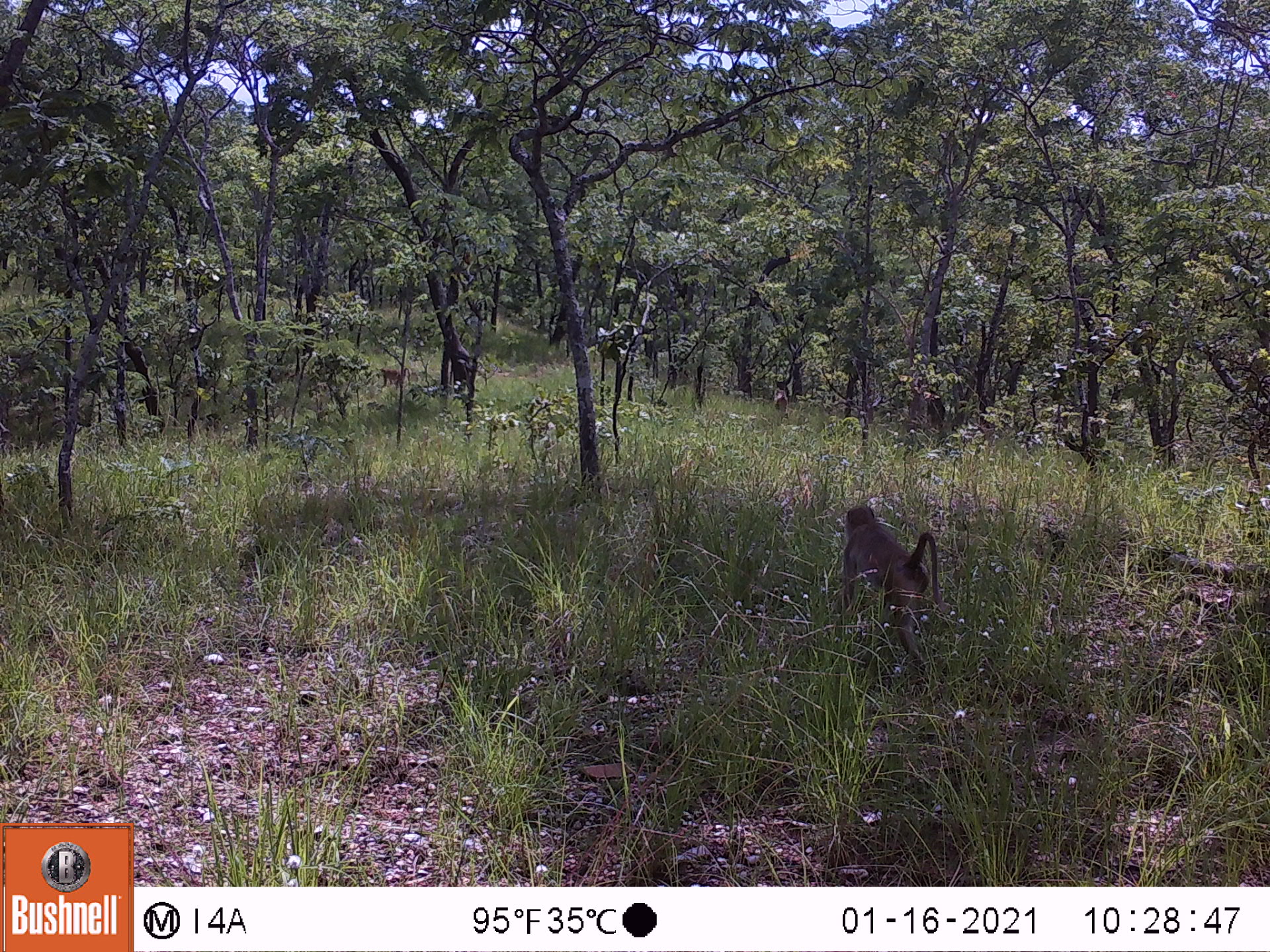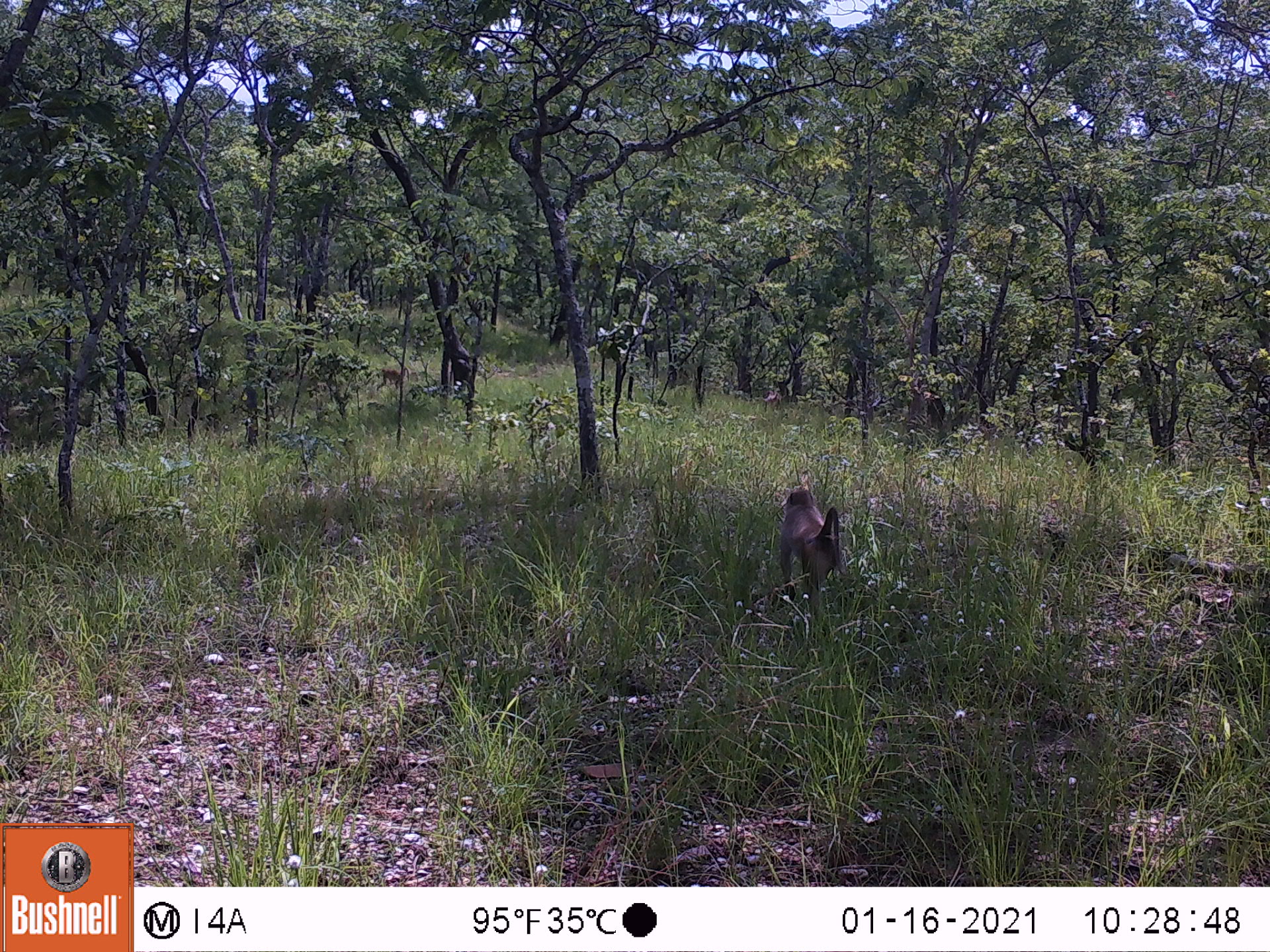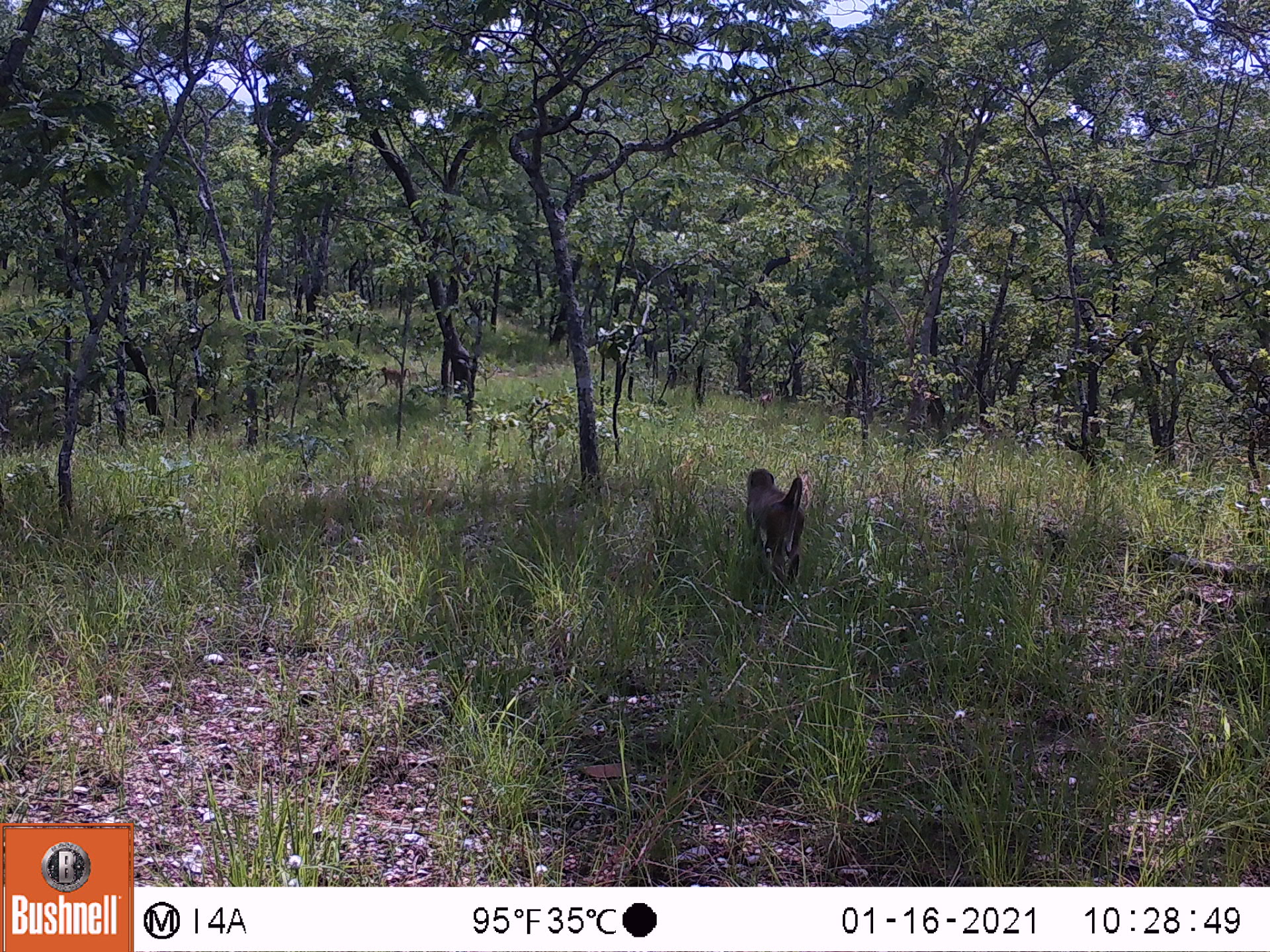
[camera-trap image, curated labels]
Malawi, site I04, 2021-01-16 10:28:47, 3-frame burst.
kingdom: Animalia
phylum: Chordata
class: Mammalia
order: Primates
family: Cercopithecidae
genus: Papio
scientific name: Papio cynocephalus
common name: yellow baboon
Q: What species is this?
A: Yellow baboon (Papio cynocephalus).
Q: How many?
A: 2.